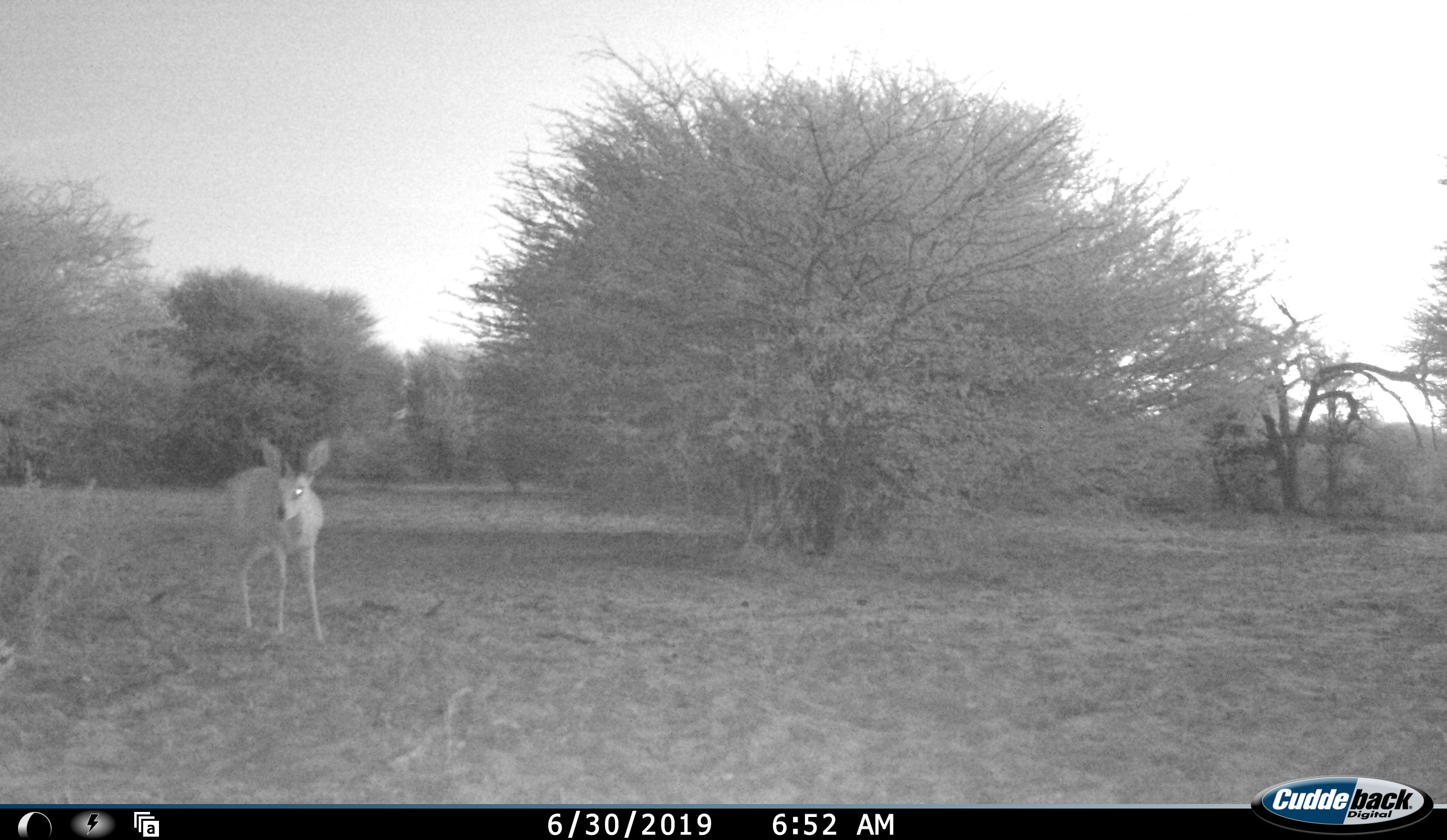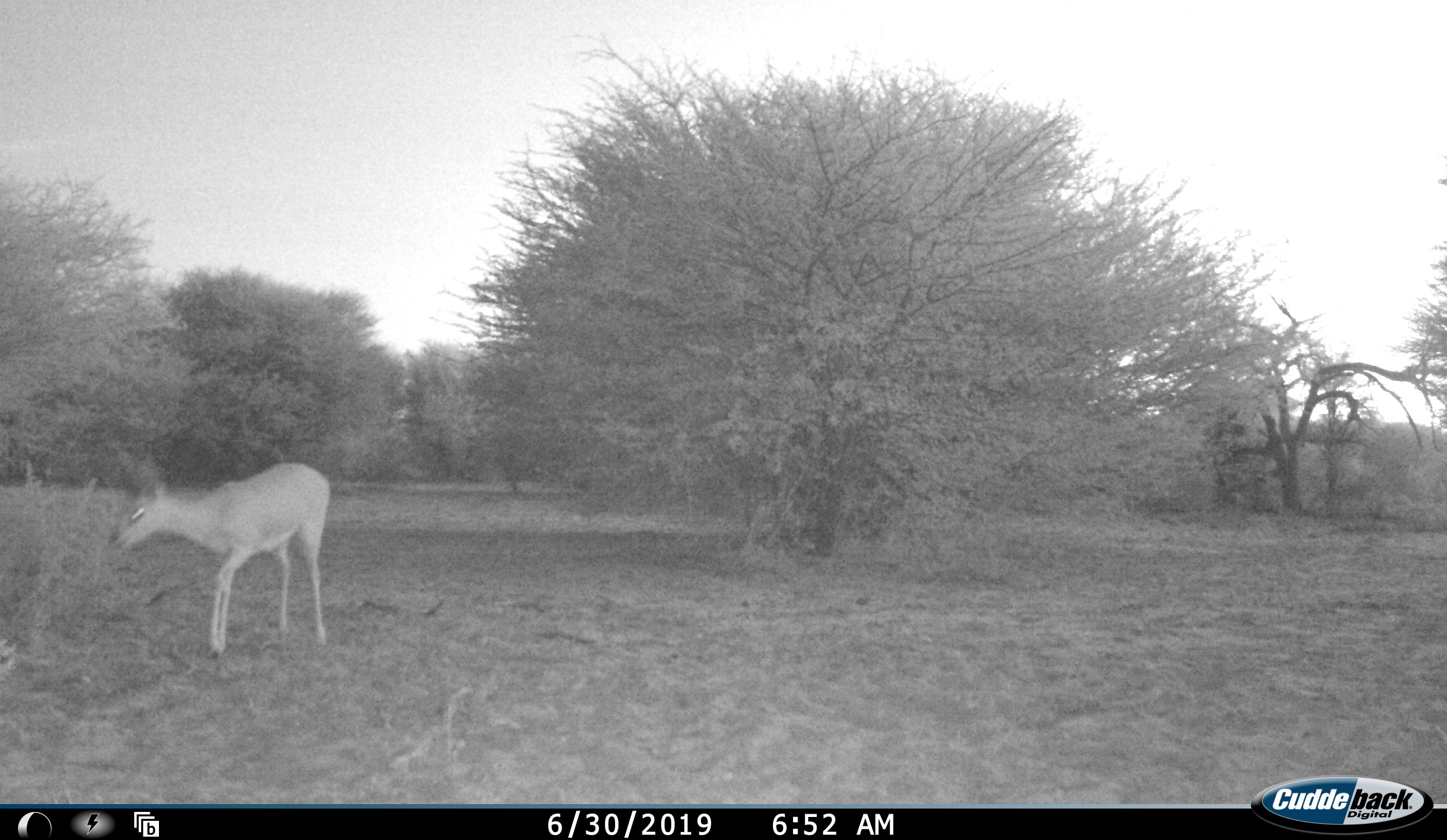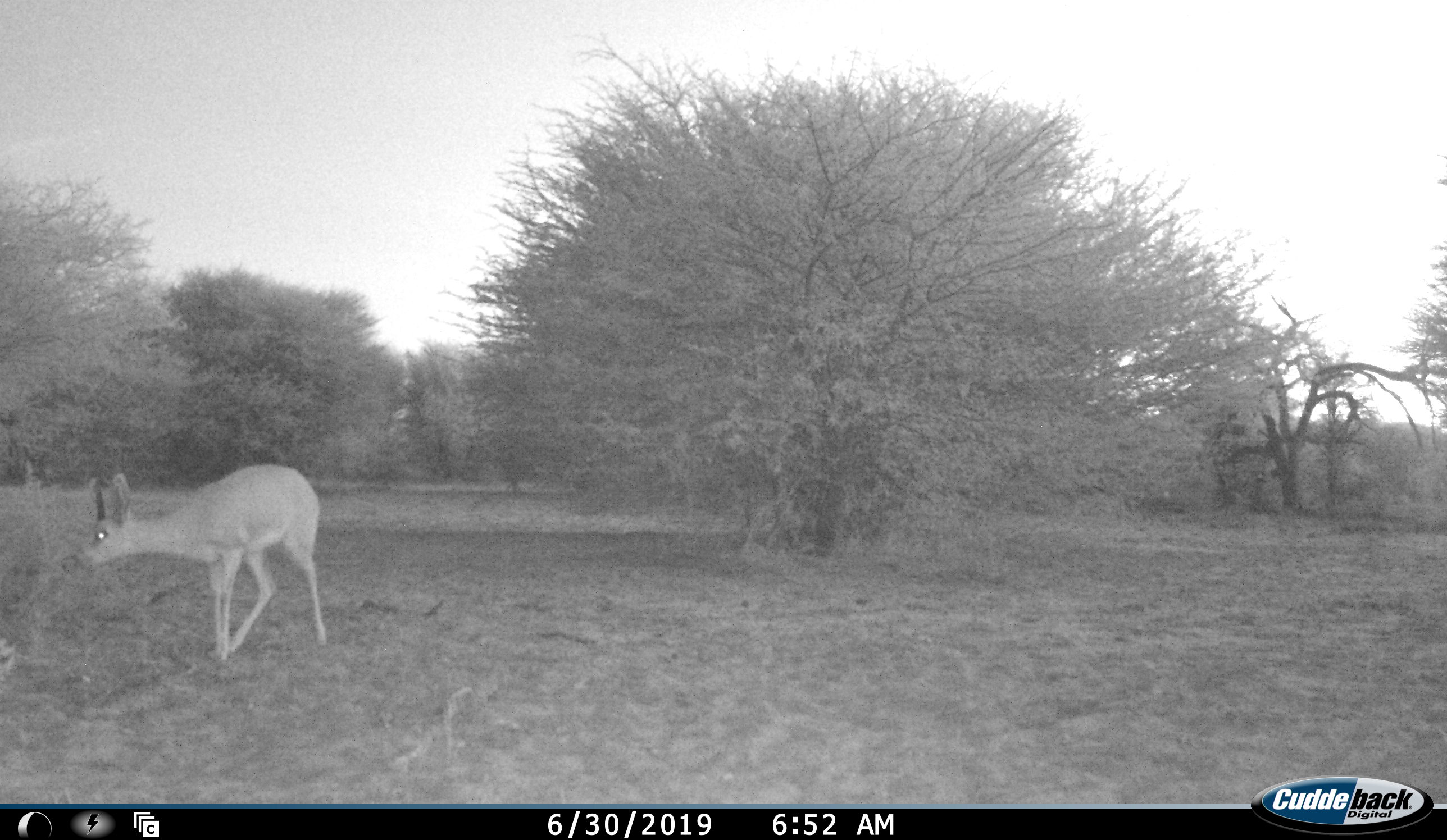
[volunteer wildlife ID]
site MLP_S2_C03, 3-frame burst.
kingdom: Animalia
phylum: Chordata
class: Mammalia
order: Artiodactyla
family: Bovidae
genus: Raphicerus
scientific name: Raphicerus campestris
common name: steenbok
Steenbok (Raphicerus campestris), count 1. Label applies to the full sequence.